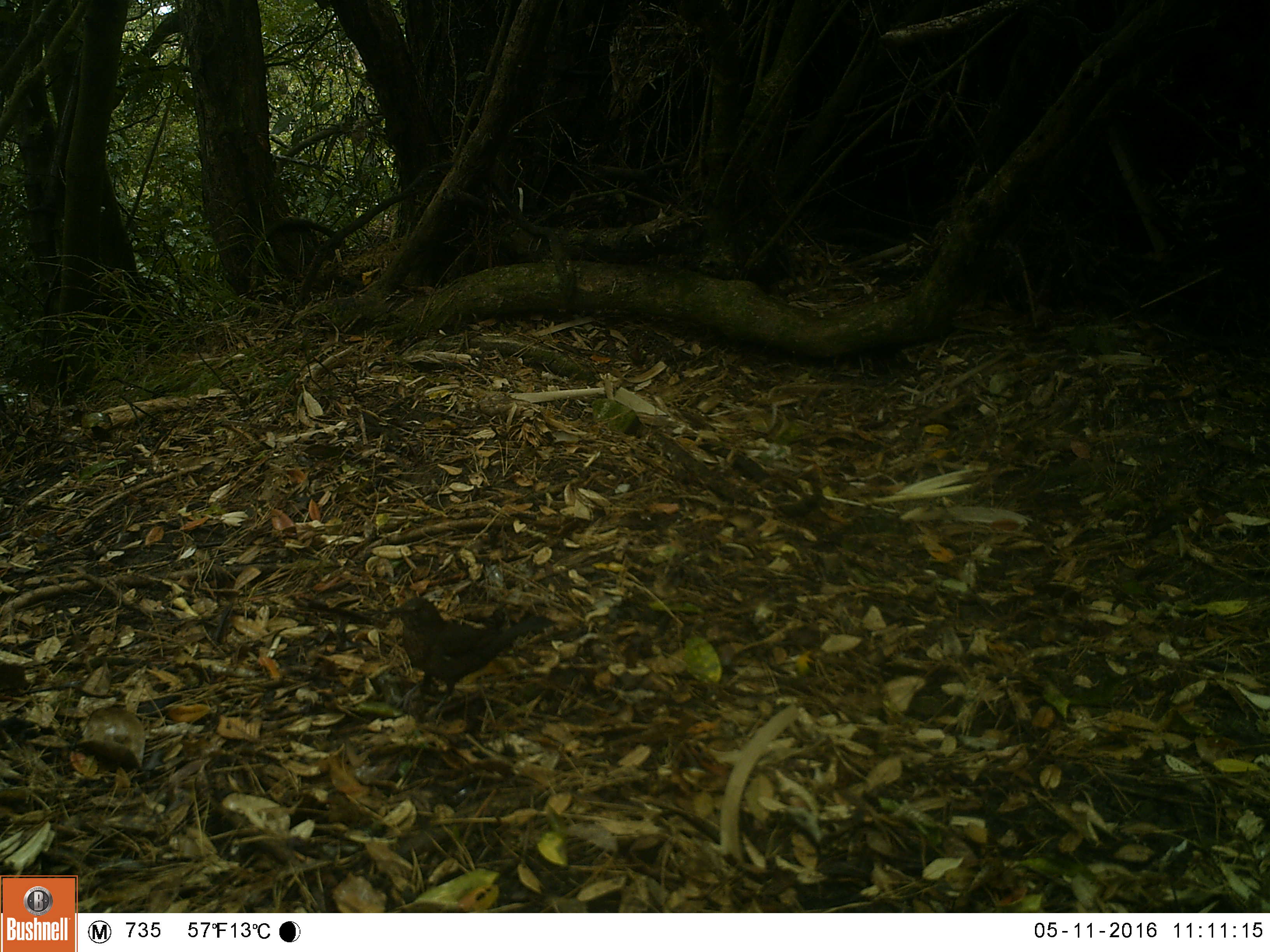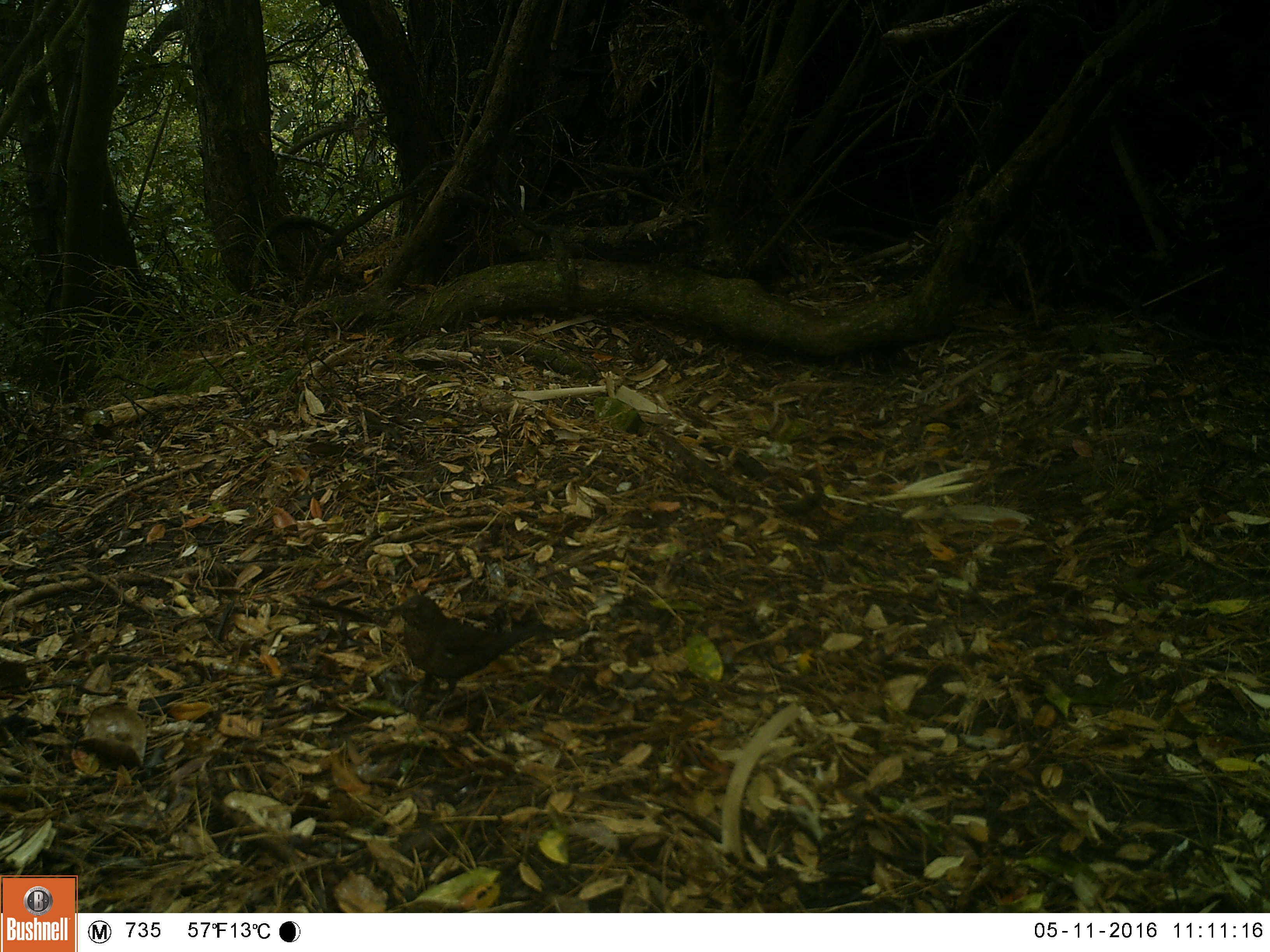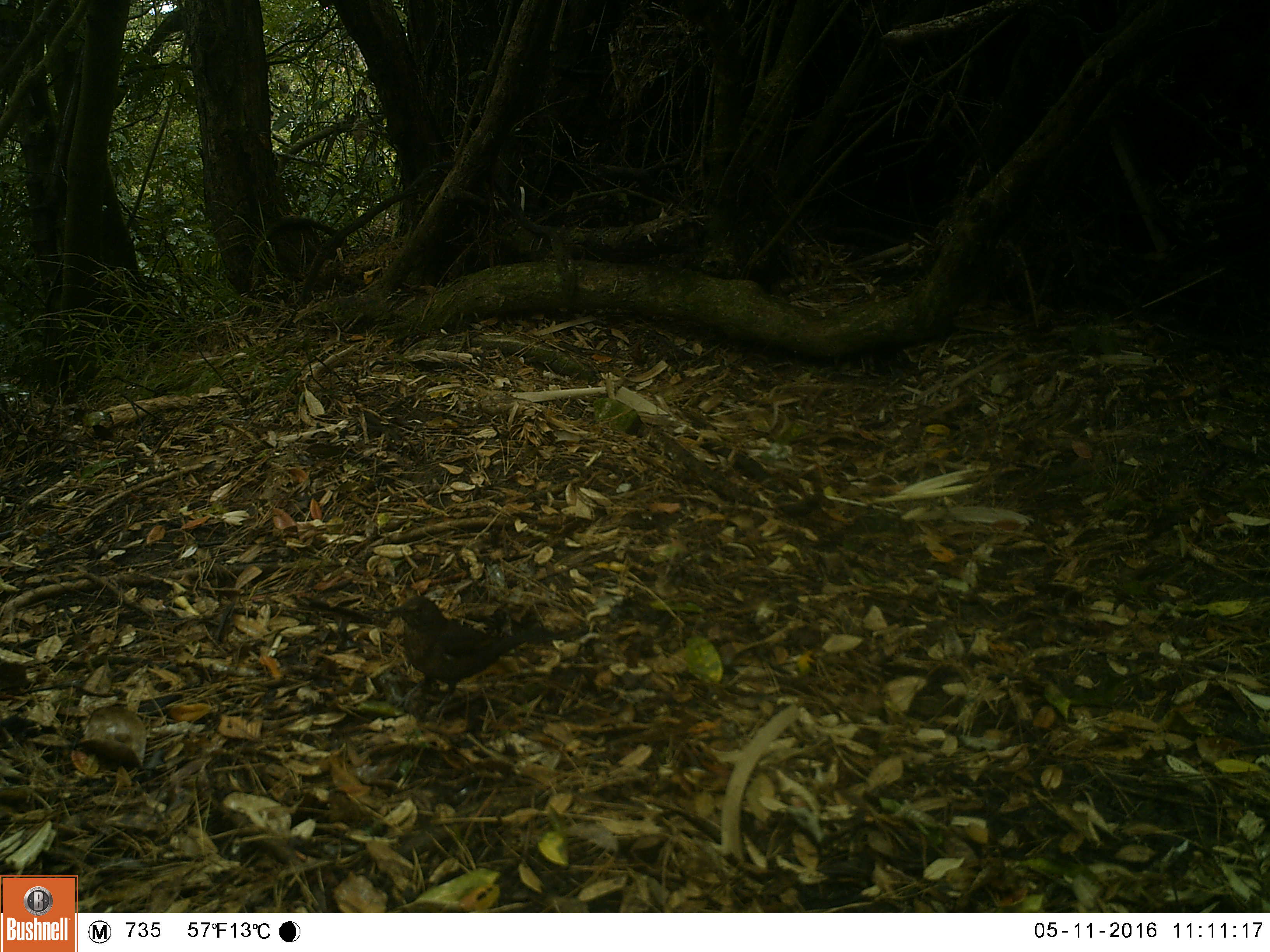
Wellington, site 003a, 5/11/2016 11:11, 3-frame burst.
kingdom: Animalia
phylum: Chordata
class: Aves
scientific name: Aves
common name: bird